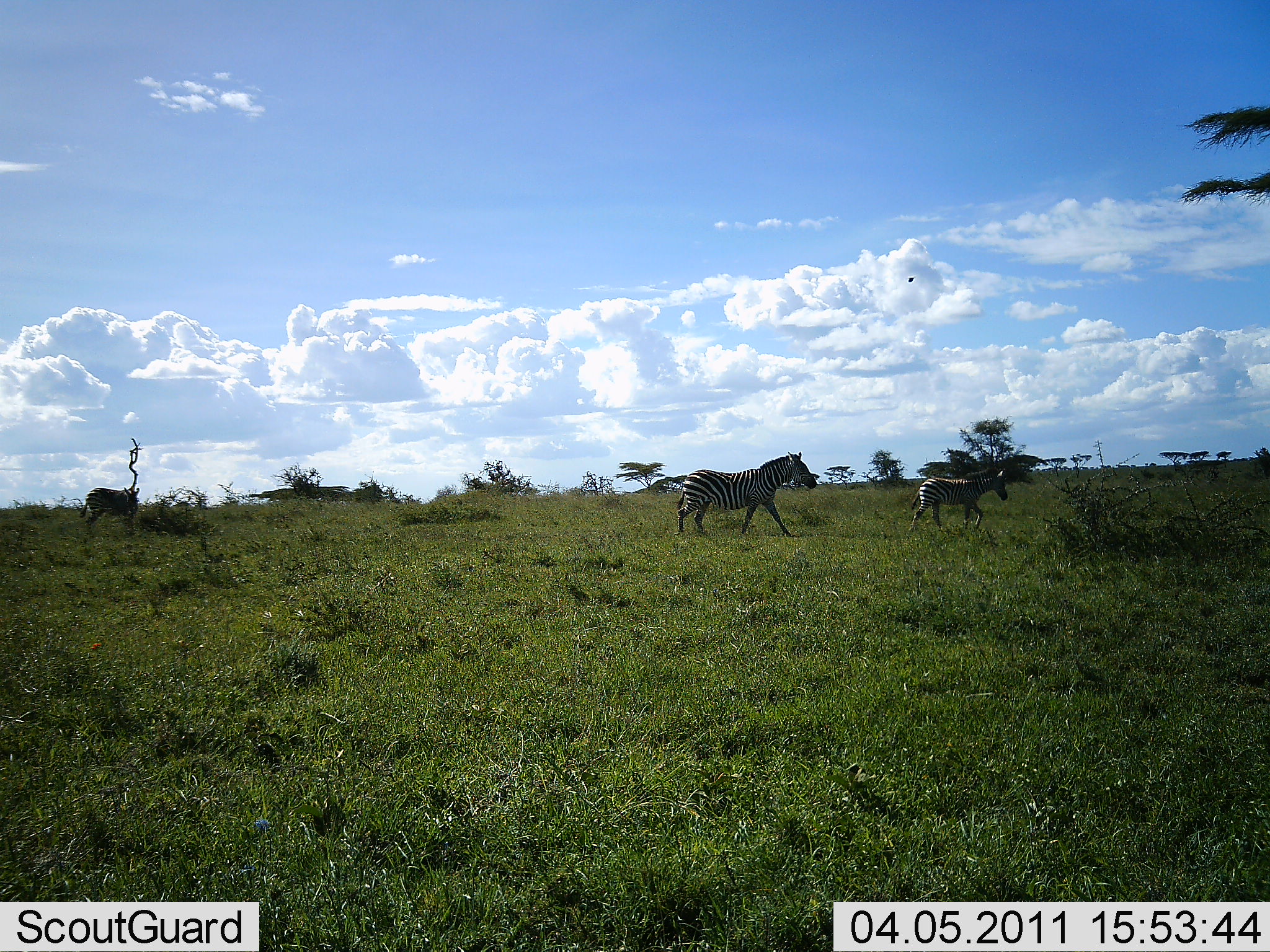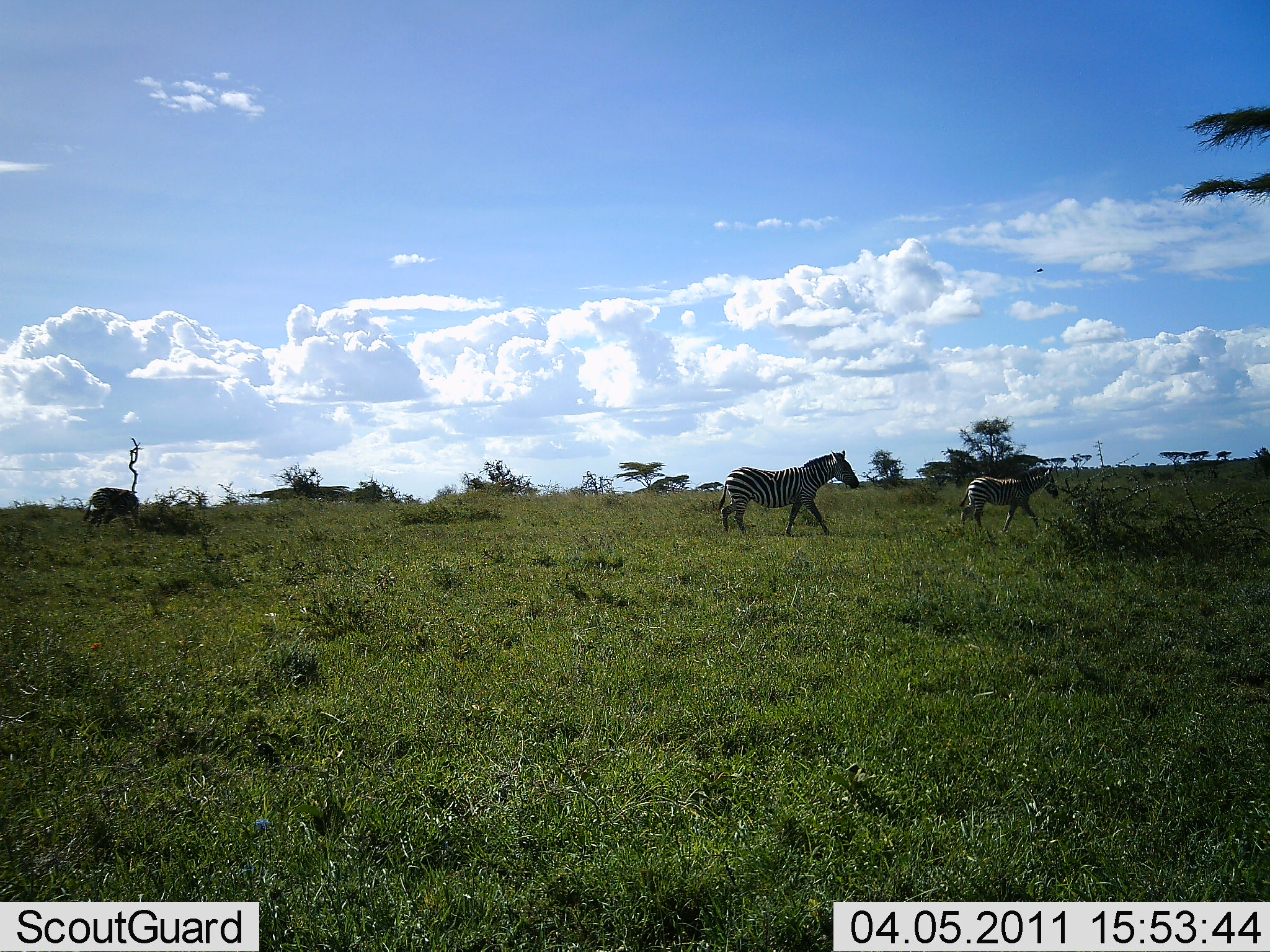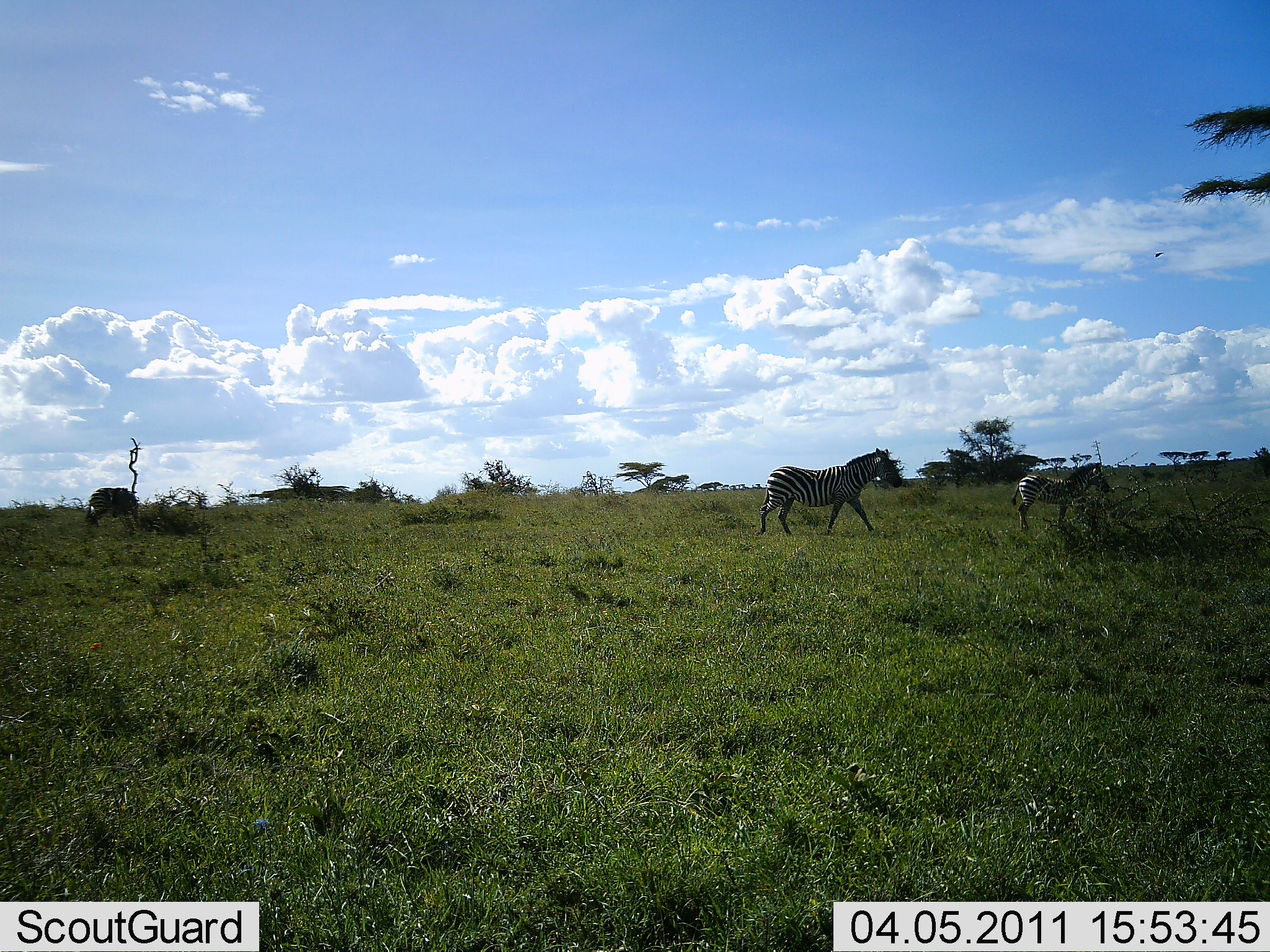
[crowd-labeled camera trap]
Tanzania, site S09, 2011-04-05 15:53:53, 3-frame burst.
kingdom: Animalia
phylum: Chordata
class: Mammalia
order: Perissodactyla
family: Equidae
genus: Equus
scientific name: Equus quagga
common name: plains zebra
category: zebra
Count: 3.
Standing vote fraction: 14%.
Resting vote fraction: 0%.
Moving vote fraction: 100%.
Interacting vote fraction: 0%.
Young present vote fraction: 7%.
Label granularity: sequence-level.